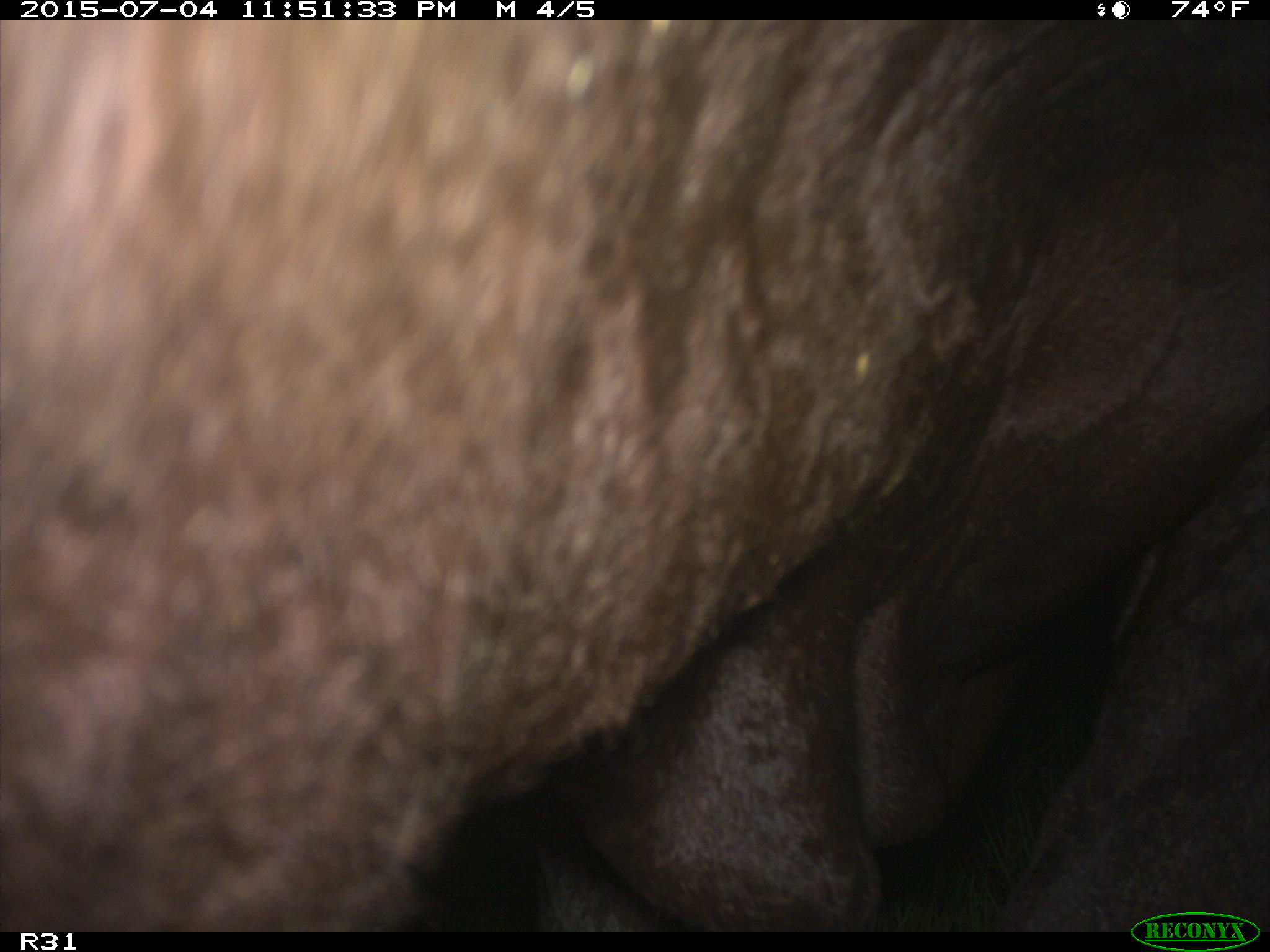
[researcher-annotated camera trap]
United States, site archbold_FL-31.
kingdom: Animalia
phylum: Chordata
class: Mammalia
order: Artiodactyla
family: Bovidae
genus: Bos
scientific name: Bos taurus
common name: domestic cow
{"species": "Bos taurus (domestic cow)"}